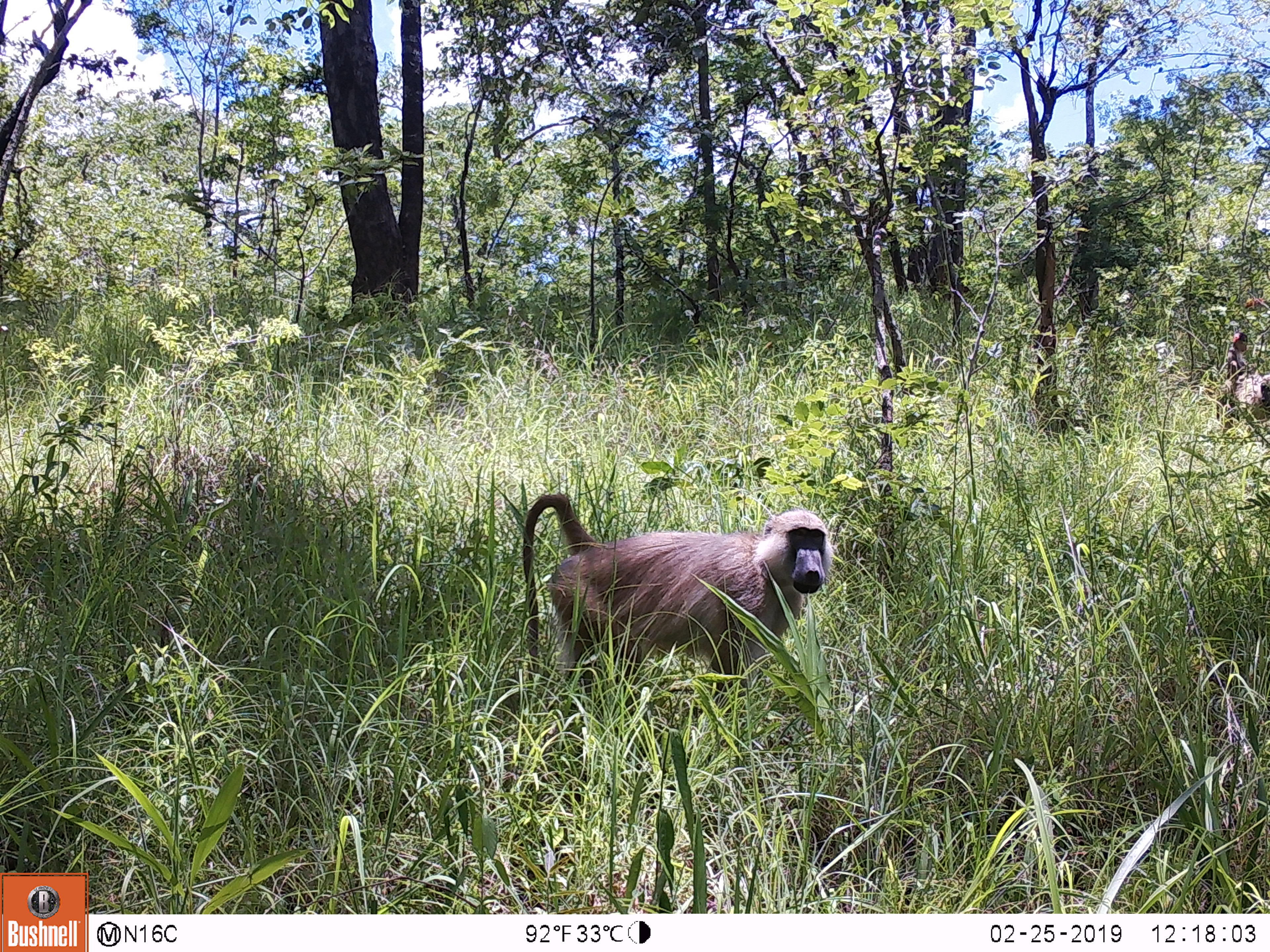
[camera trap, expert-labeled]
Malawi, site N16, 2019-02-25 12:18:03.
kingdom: Animalia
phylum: Chordata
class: Mammalia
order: Primates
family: Cercopithecidae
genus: Papio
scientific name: Papio cynocephalus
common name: yellow baboon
Yellow baboon (Papio cynocephalus), count 1.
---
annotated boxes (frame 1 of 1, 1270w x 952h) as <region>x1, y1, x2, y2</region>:
yellow baboon: <region>509, 477, 842, 700</region>